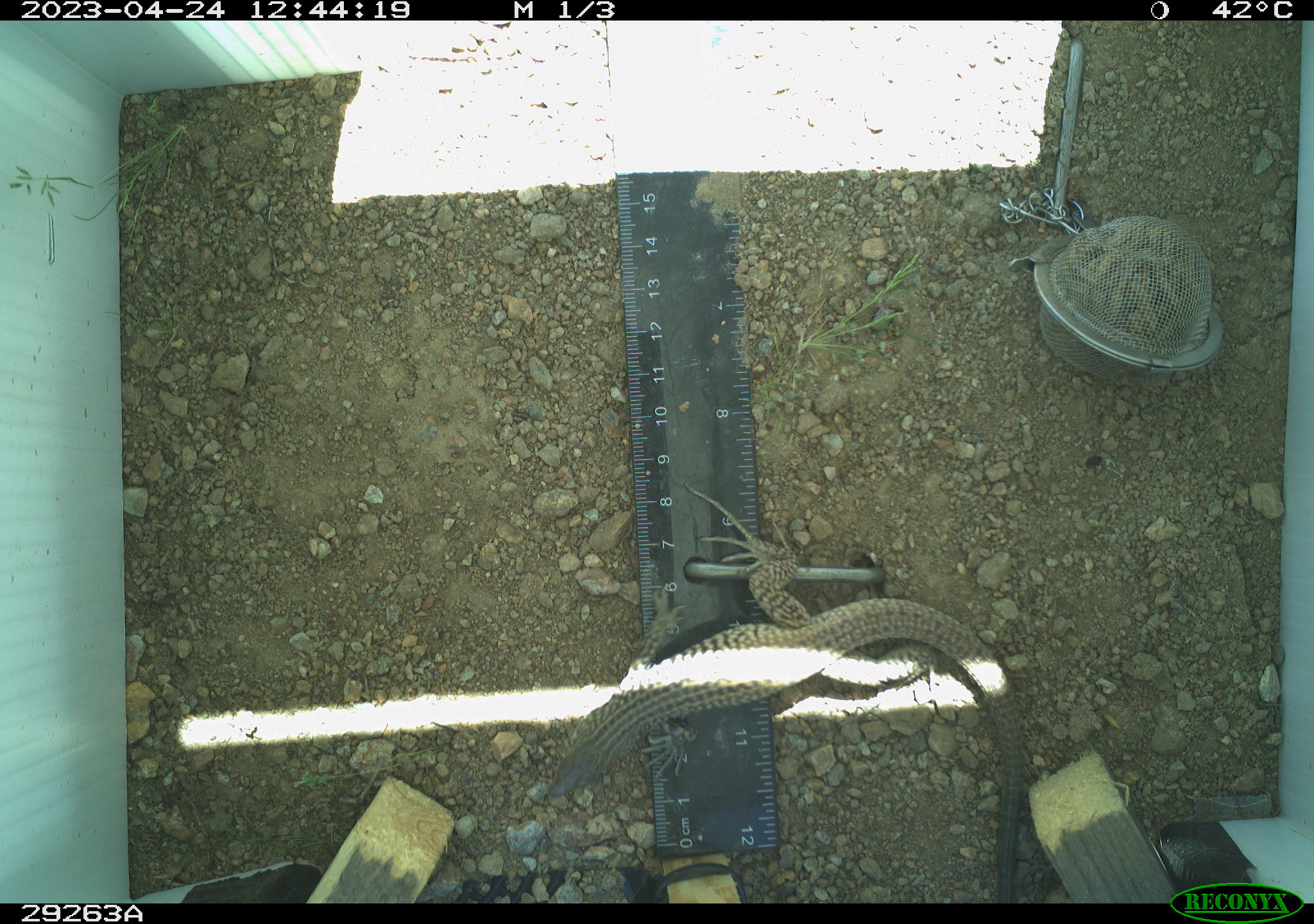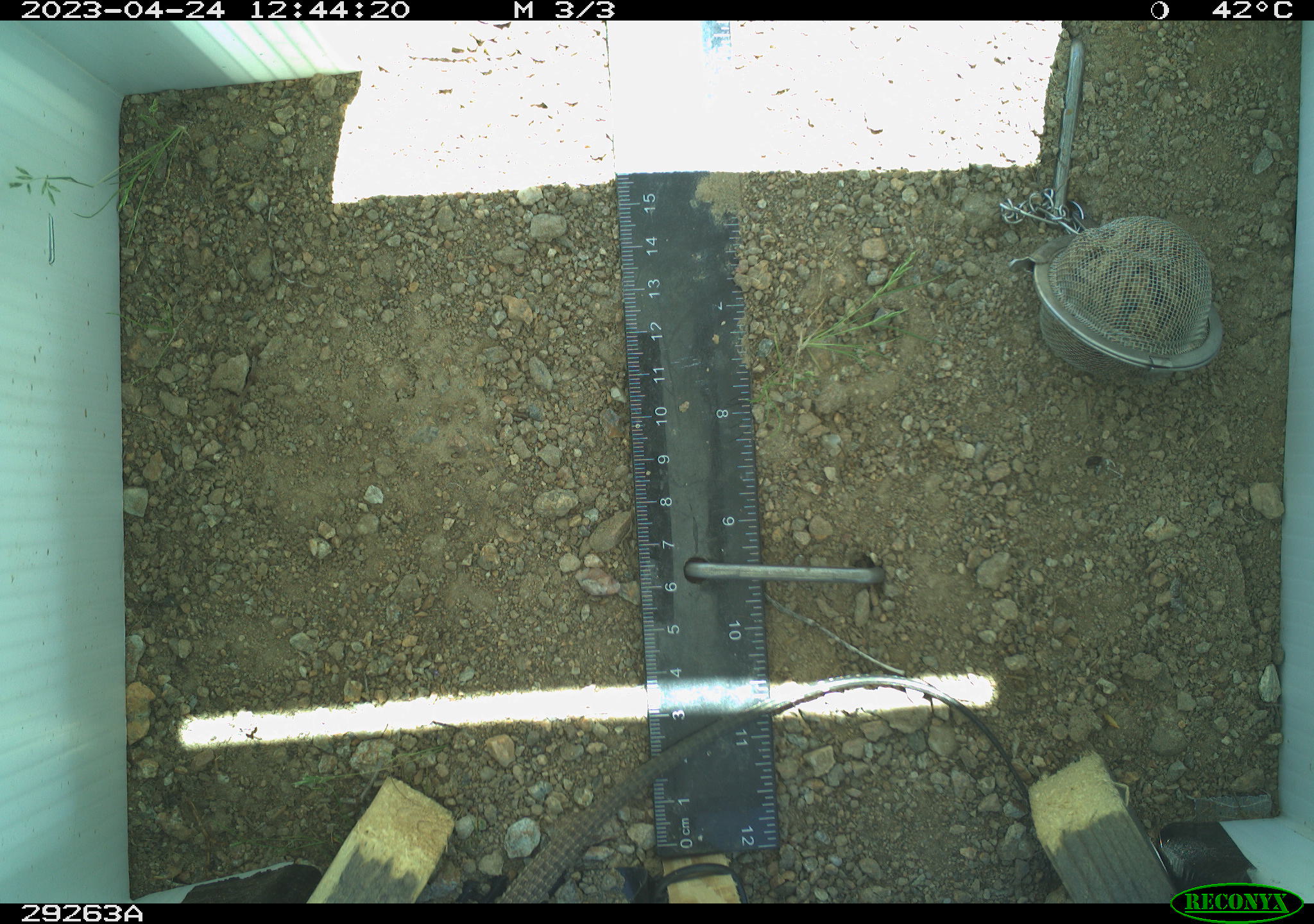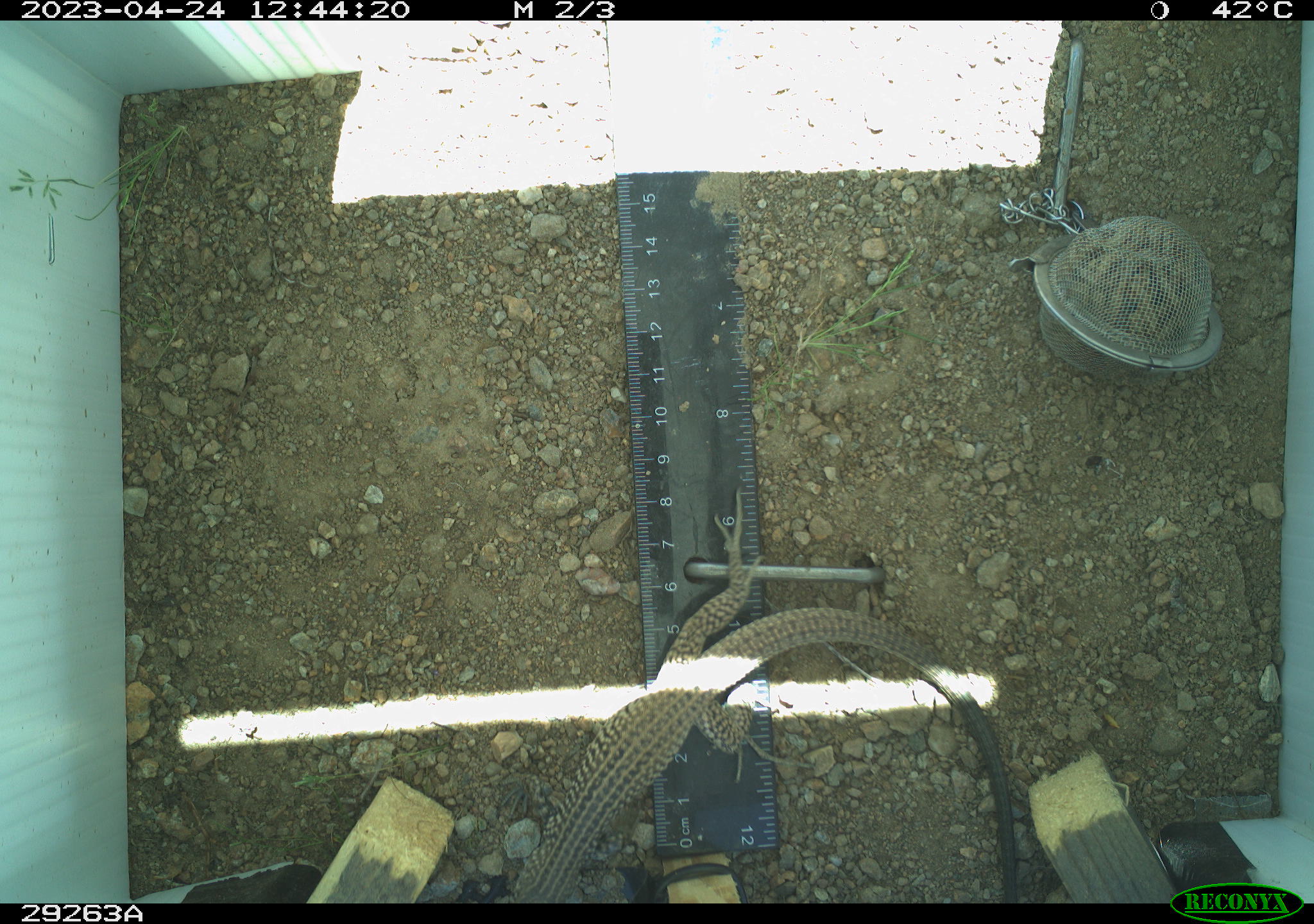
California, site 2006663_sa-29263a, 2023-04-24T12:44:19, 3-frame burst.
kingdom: Animalia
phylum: Chordata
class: Reptilia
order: Squamata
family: Teiidae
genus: Aspidoscelis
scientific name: Aspidoscelis tigris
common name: western whiptail